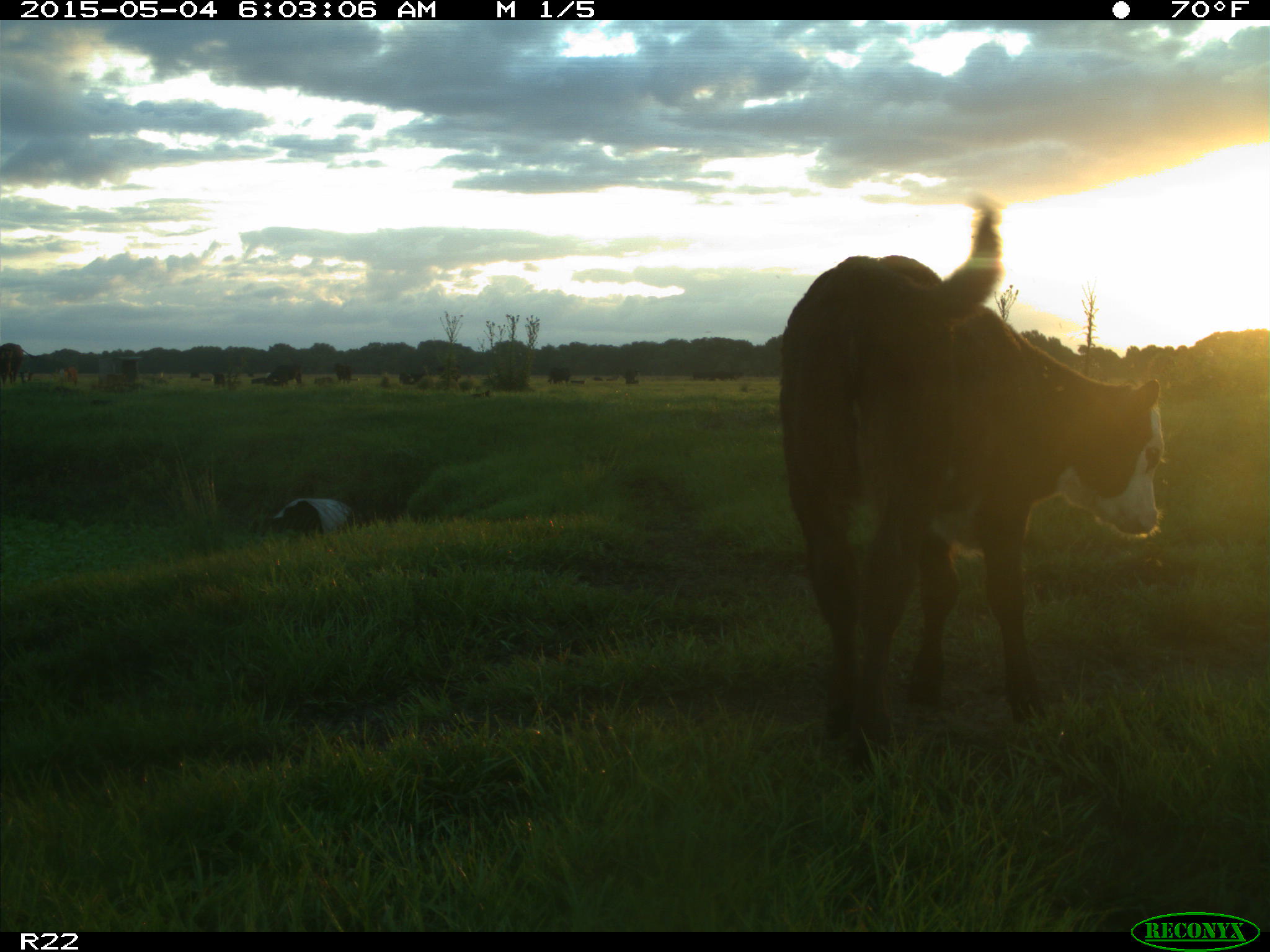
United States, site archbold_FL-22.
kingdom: Animalia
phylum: Chordata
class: Mammalia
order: Artiodactyla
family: Bovidae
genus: Bos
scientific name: Bos taurus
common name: domestic cow